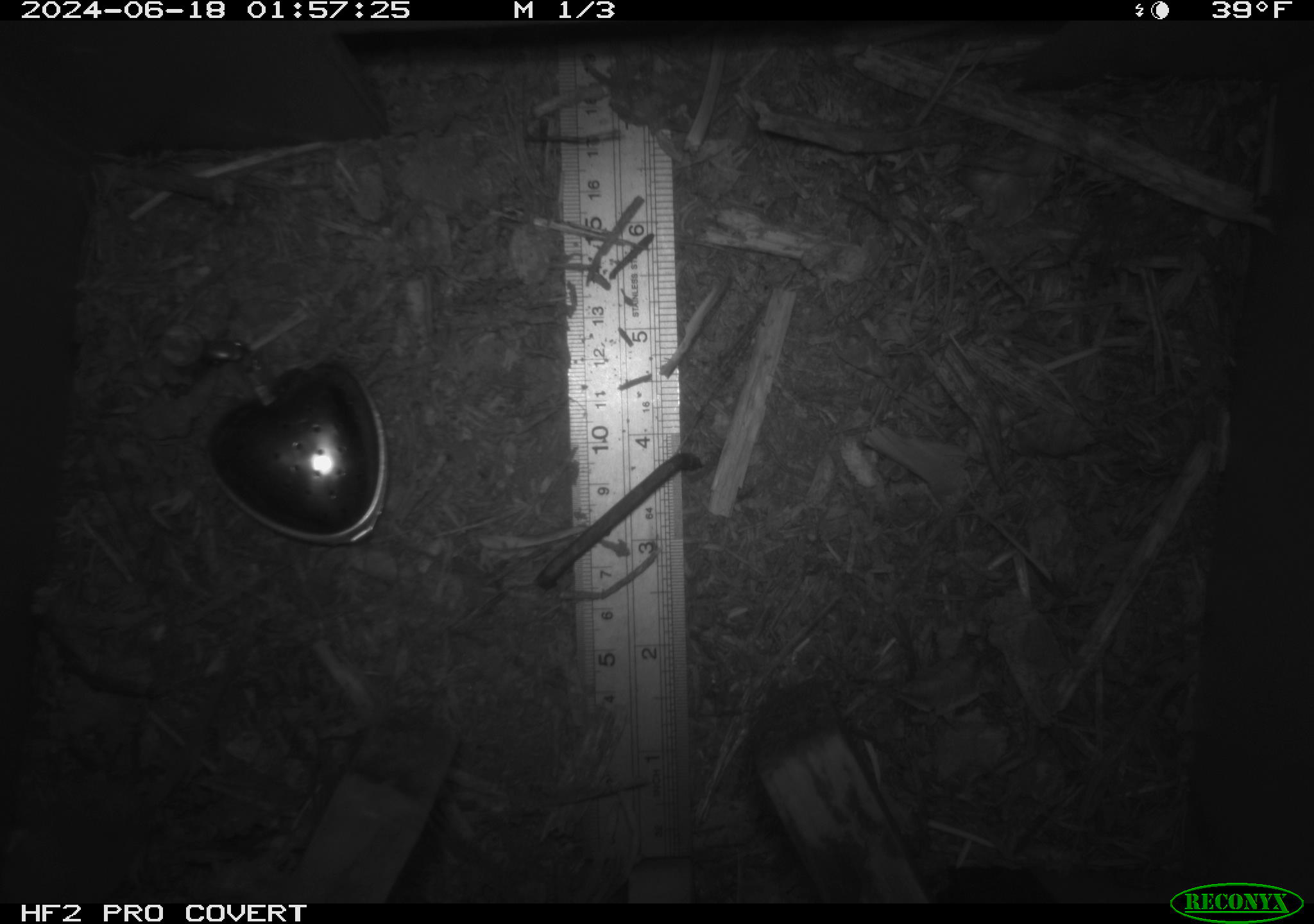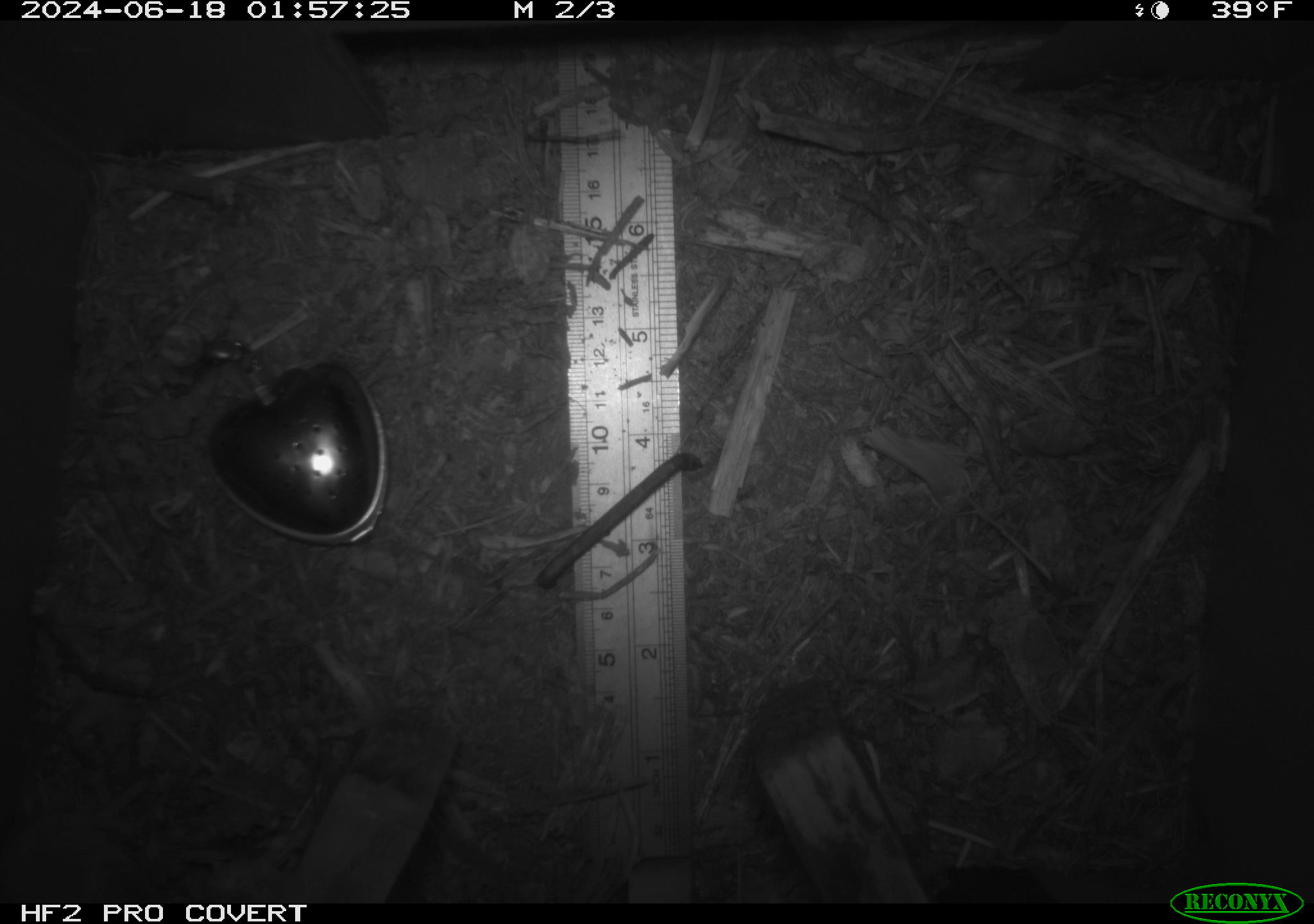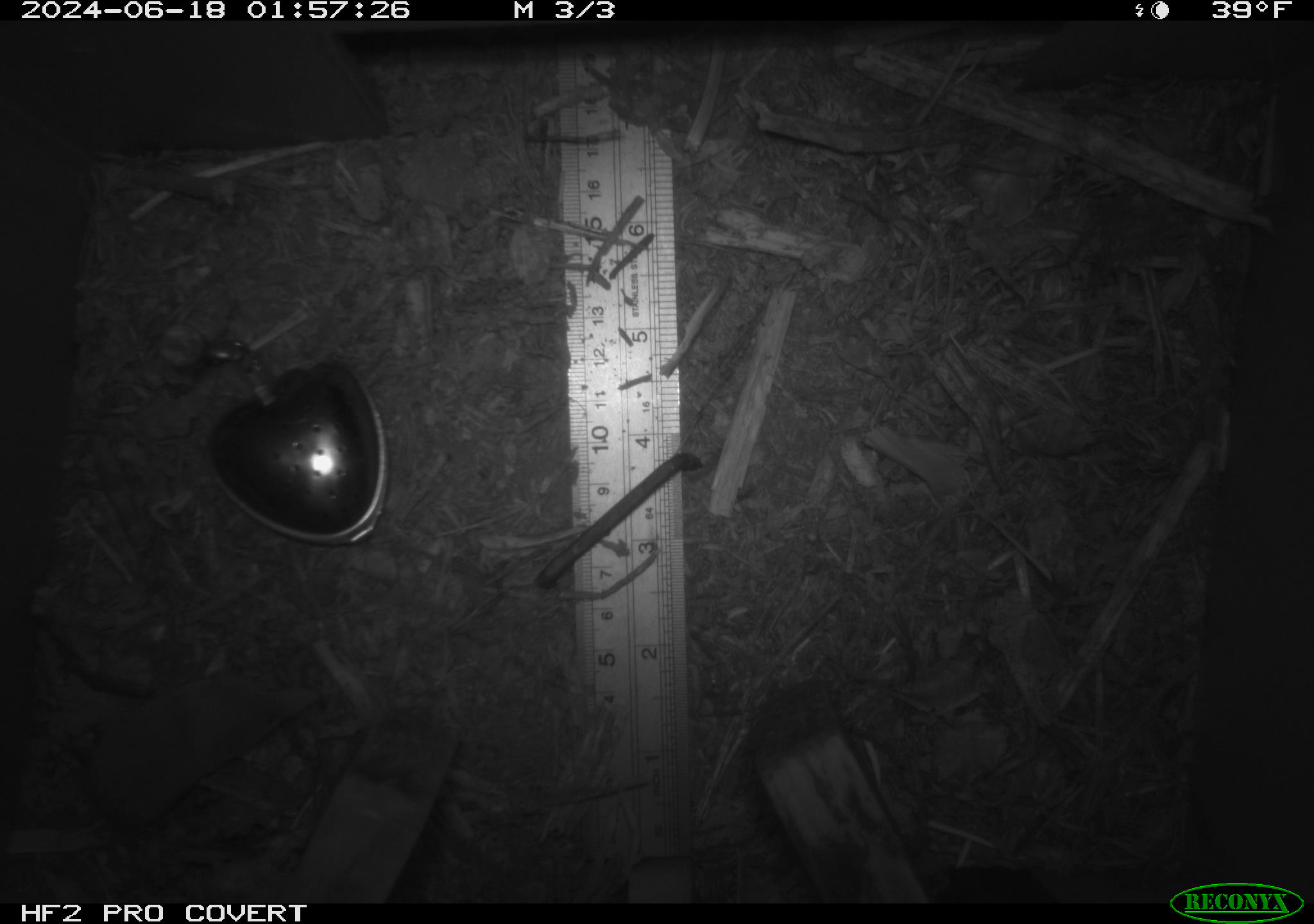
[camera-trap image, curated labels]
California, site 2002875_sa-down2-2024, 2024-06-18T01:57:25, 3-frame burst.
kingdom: Animalia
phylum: Chordata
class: Mammalia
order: Eulipotyphla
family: Soricidae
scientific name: Soricidae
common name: shrews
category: soricidae family